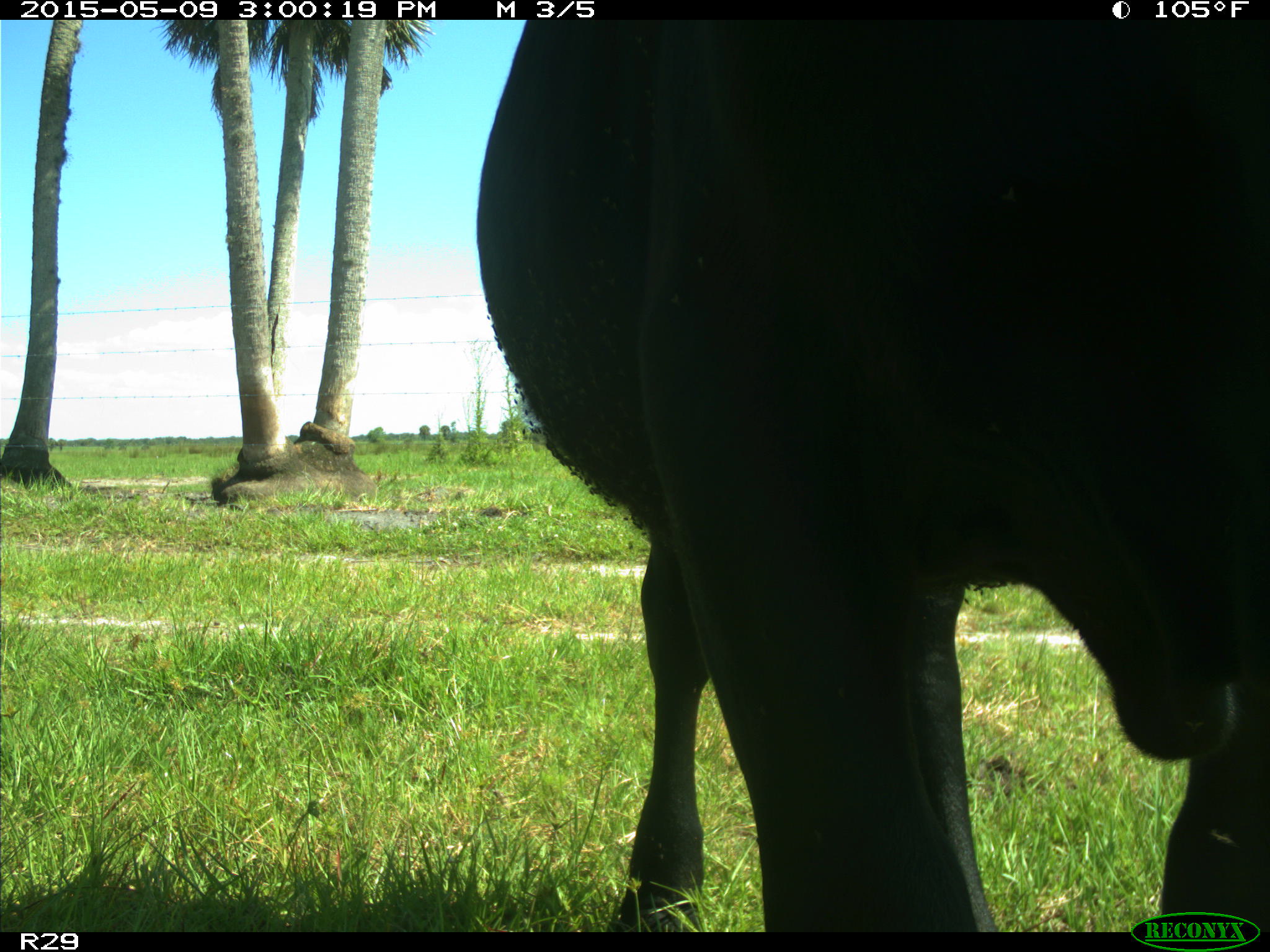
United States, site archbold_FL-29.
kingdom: Animalia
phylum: Chordata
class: Mammalia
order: Artiodactyla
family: Bovidae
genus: Bos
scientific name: Bos taurus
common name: domestic cow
Bos taurus (domestic cow).